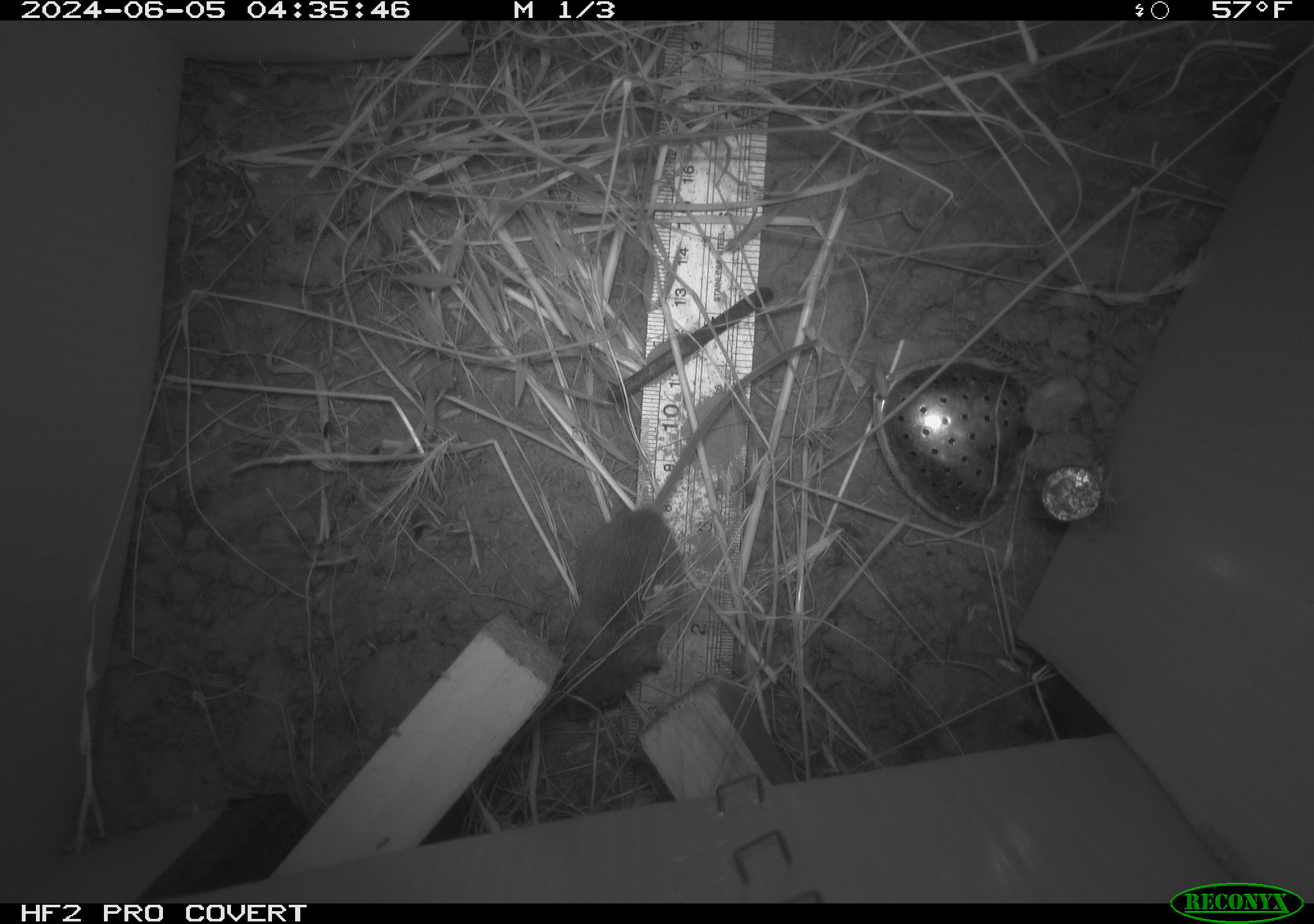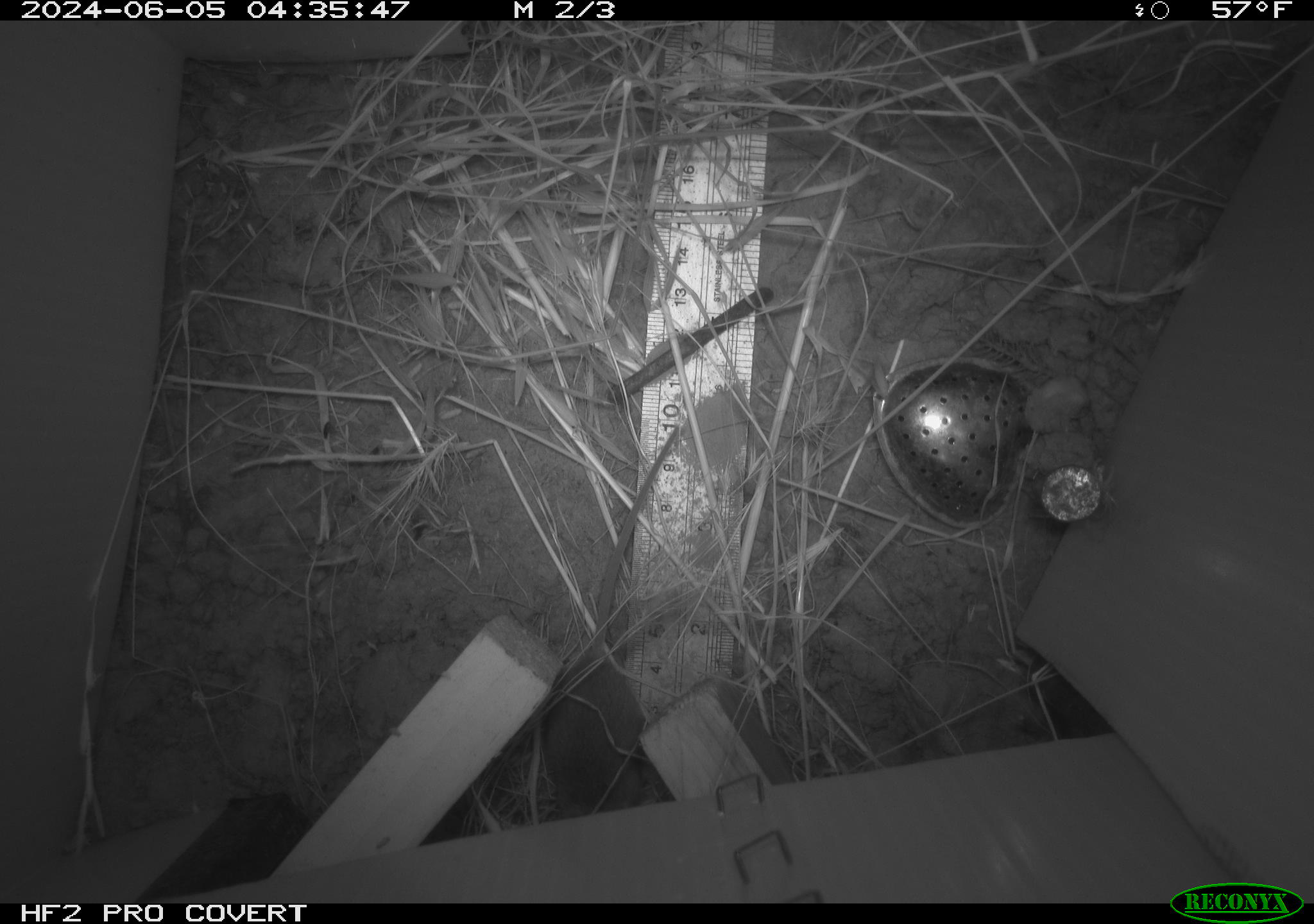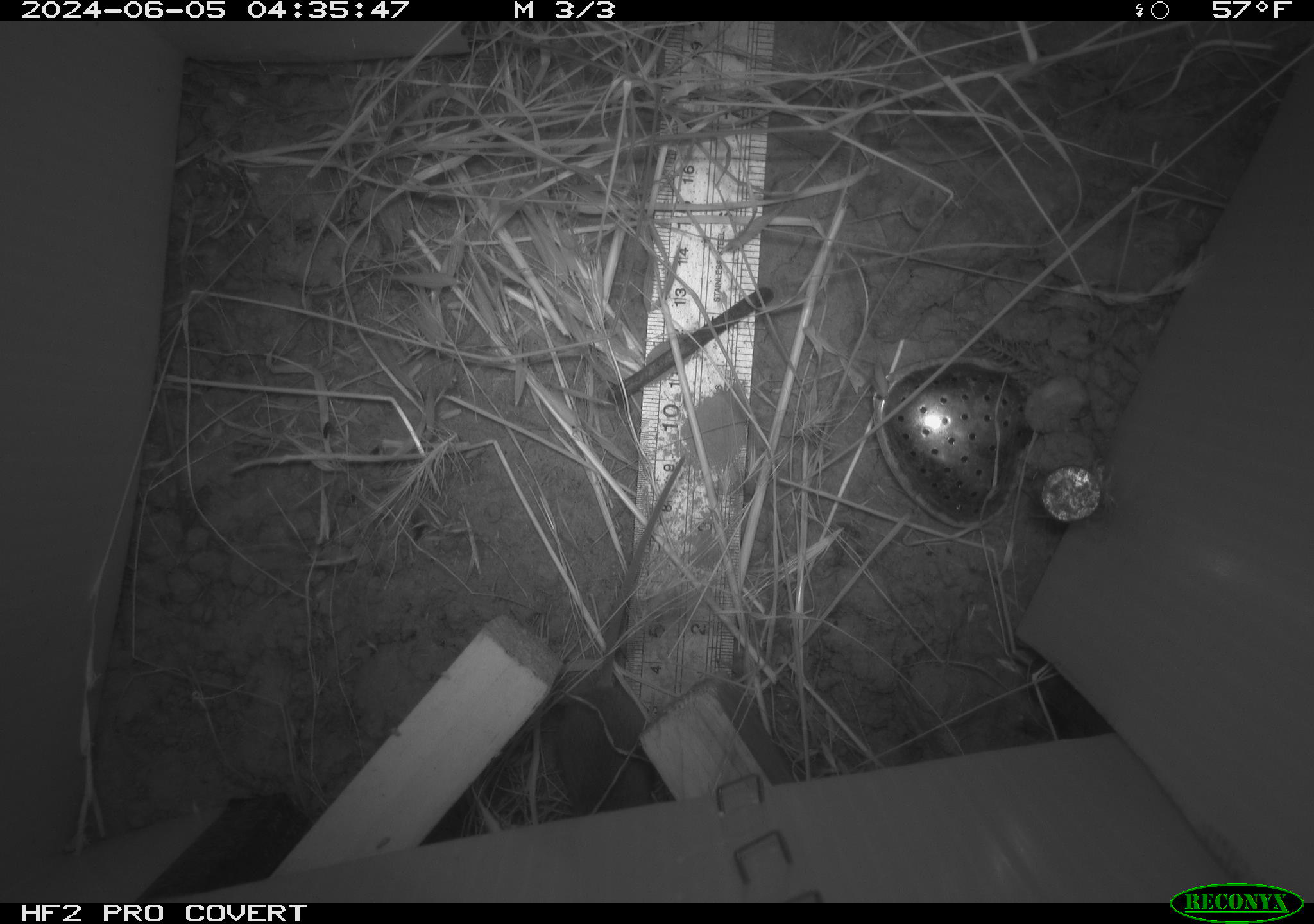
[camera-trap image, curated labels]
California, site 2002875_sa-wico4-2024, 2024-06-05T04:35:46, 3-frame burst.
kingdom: Animalia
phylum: Chordata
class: Mammalia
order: Rodentia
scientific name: Rodentia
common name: mouse species